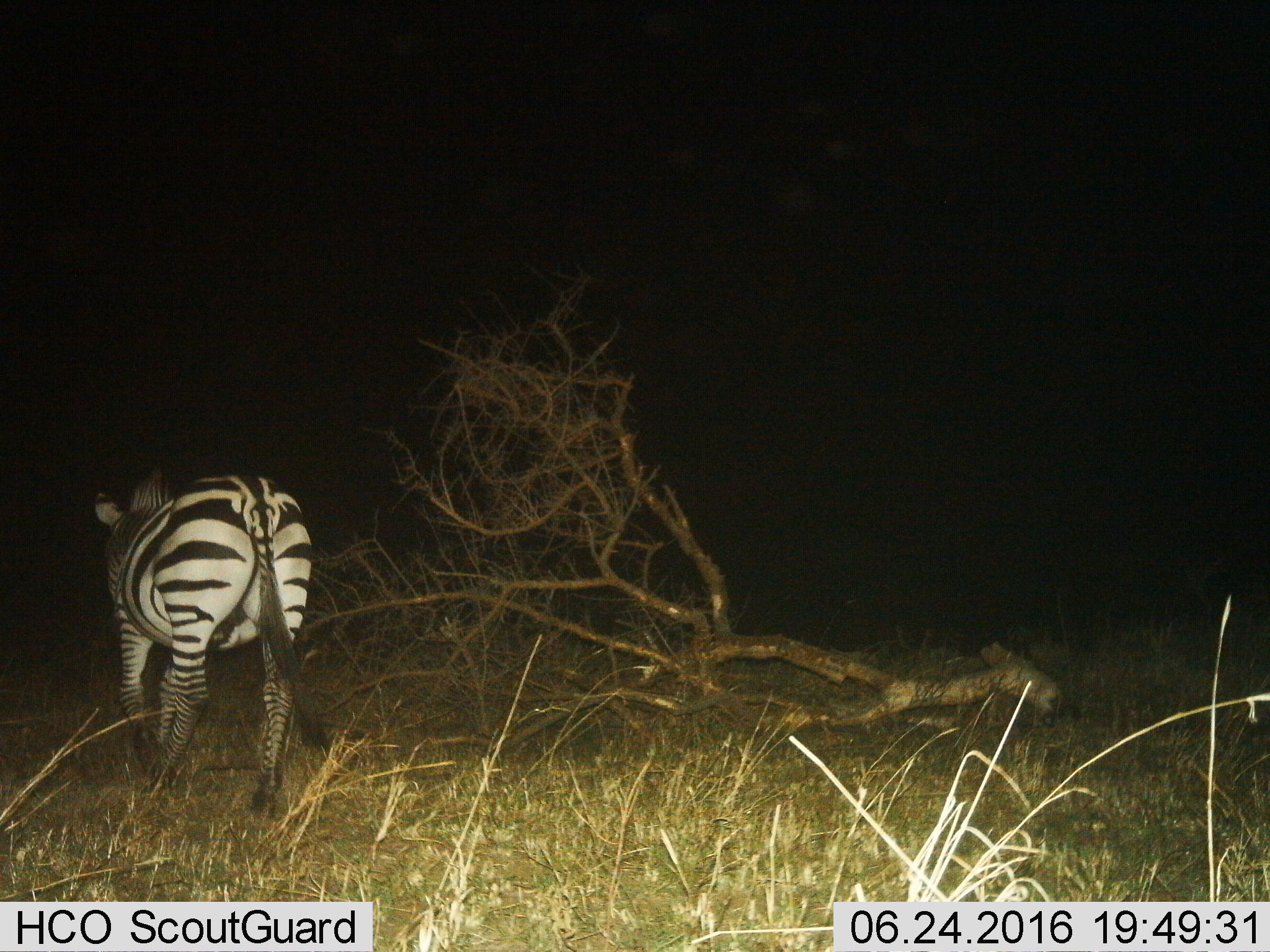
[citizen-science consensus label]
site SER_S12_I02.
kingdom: Animalia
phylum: Chordata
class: Mammalia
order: Perissodactyla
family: Equidae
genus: Equus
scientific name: Equus quagga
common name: plains zebra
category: zebraplains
Zebraplains (plains zebra) (Equus quagga), count 1. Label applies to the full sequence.